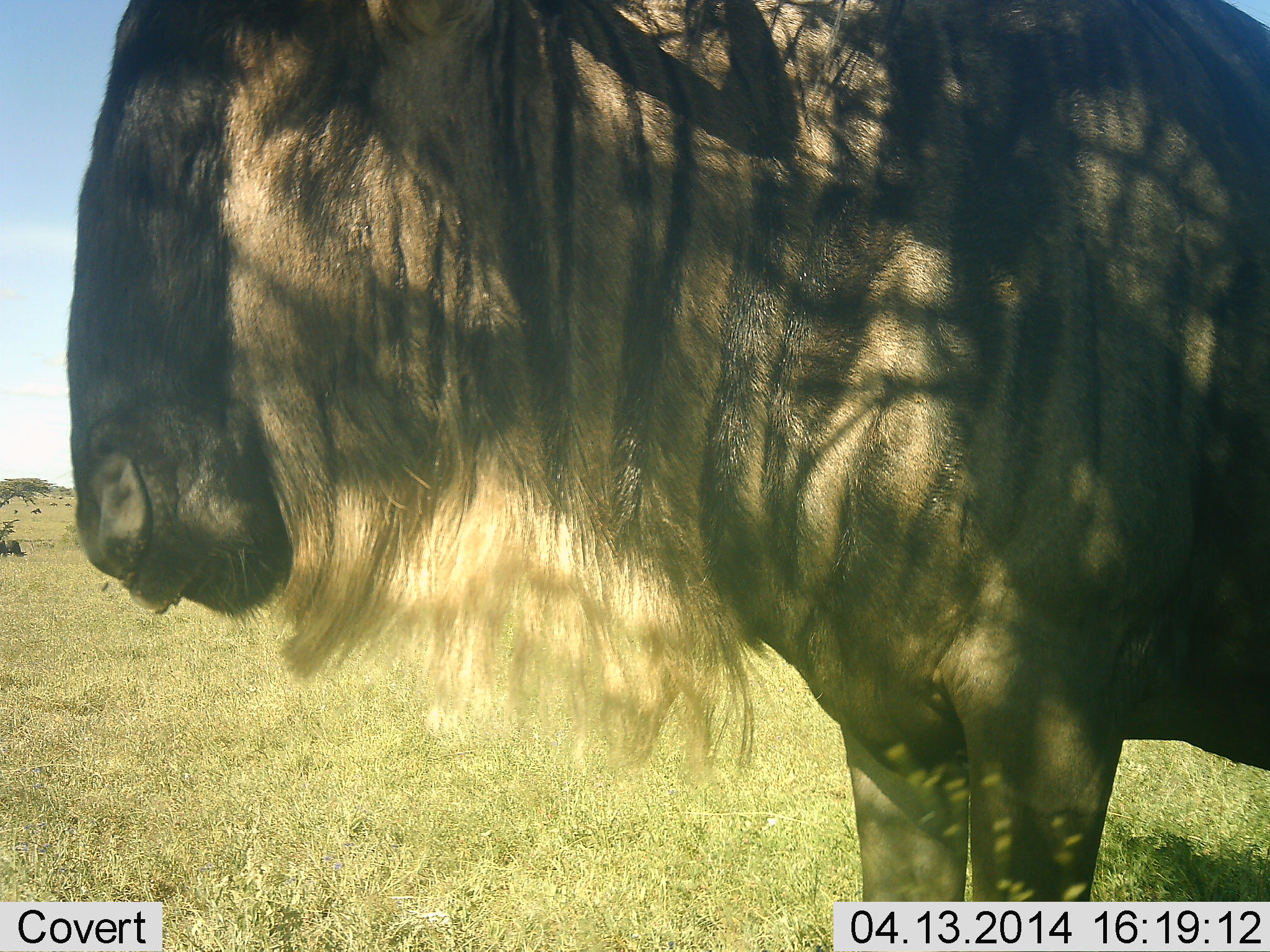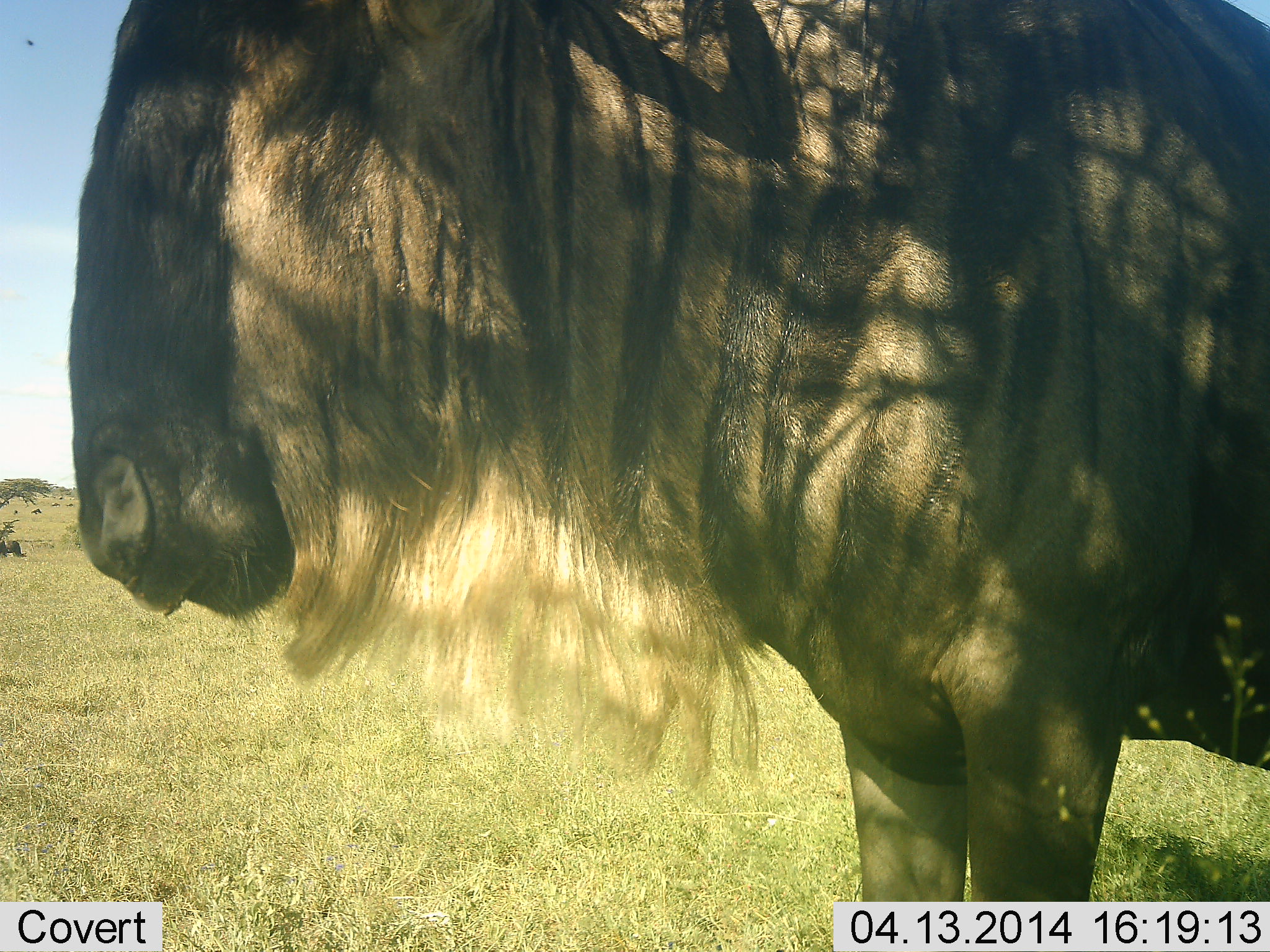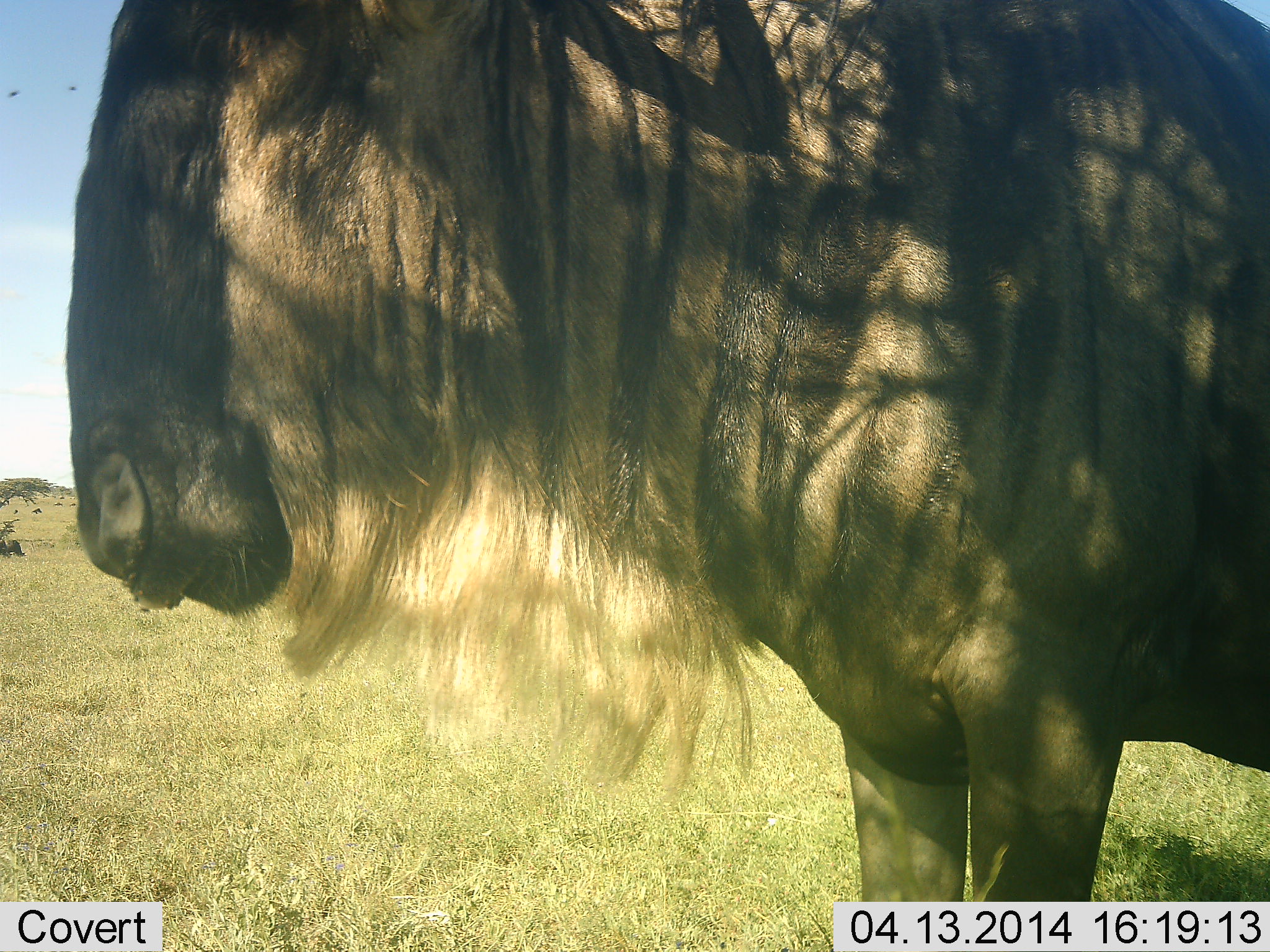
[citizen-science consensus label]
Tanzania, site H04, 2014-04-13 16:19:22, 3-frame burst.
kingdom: Animalia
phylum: Chordata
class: Mammalia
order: Artiodactyla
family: Bovidae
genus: Connochaetes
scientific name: Connochaetes taurinus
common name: blue wildebeest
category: wildebeest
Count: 1.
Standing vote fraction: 100%.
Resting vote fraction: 0%.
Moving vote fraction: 0%.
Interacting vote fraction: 0%.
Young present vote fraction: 0%.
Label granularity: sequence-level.